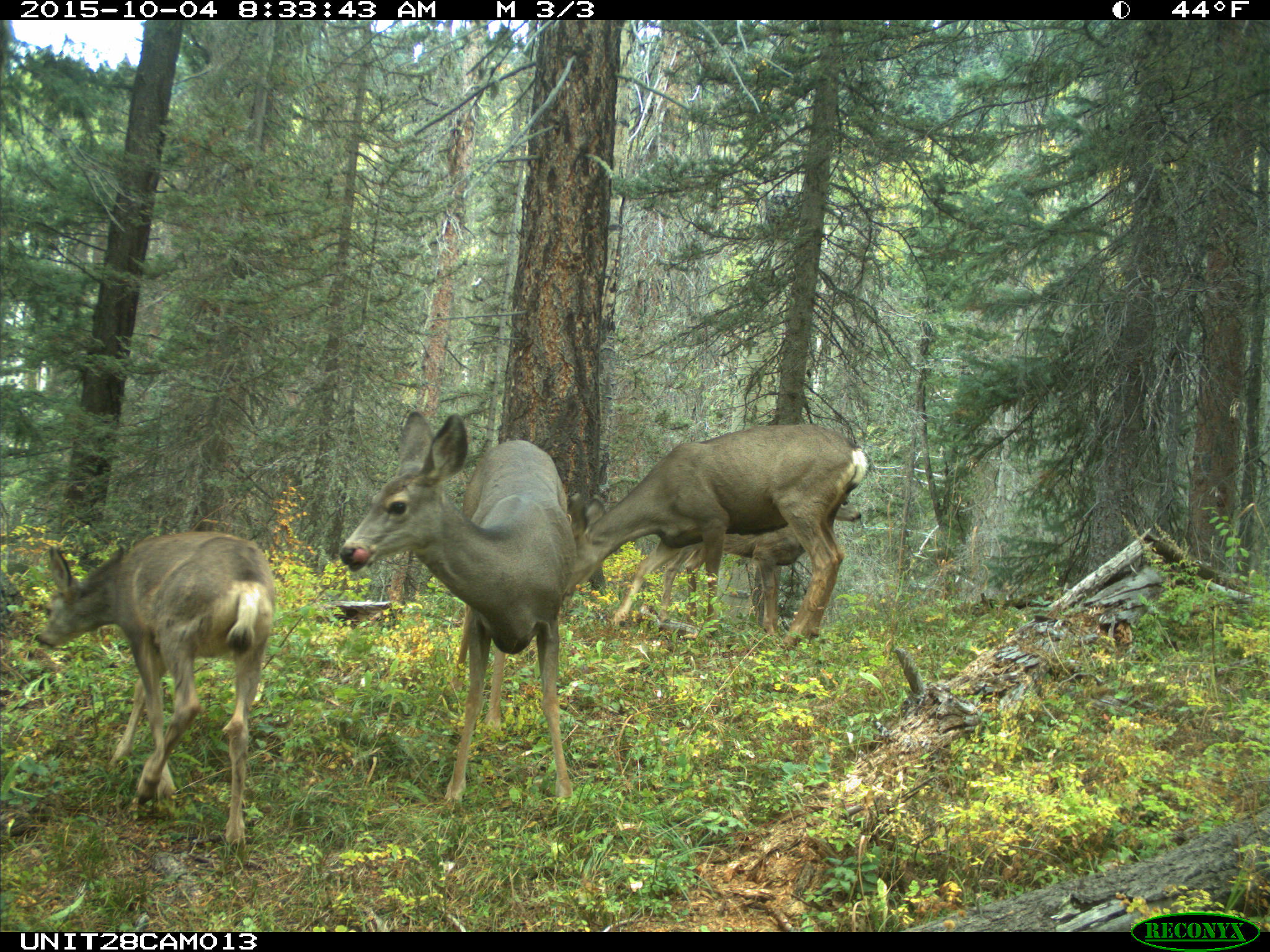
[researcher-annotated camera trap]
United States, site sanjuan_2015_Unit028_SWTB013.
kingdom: Animalia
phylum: Chordata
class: Mammalia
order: Artiodactyla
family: Cervidae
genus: Odocoileus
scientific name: Odocoileus hemionus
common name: mule deer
Odocoileus hemionus (mule deer).